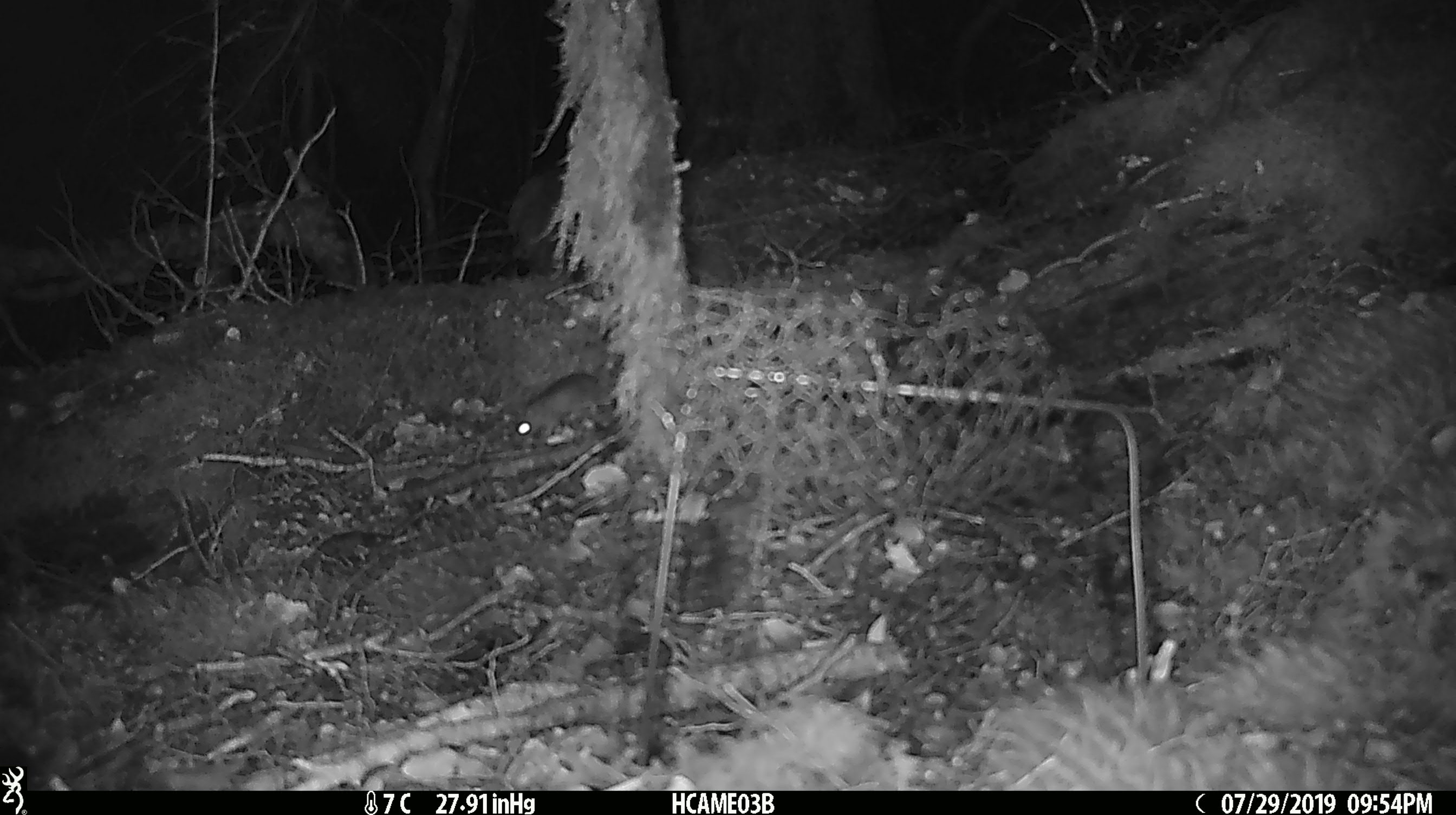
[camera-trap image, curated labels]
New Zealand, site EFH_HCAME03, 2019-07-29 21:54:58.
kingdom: Animalia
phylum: Chordata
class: Mammalia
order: Rodentia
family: Muridae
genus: Mus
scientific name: Mus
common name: mouse